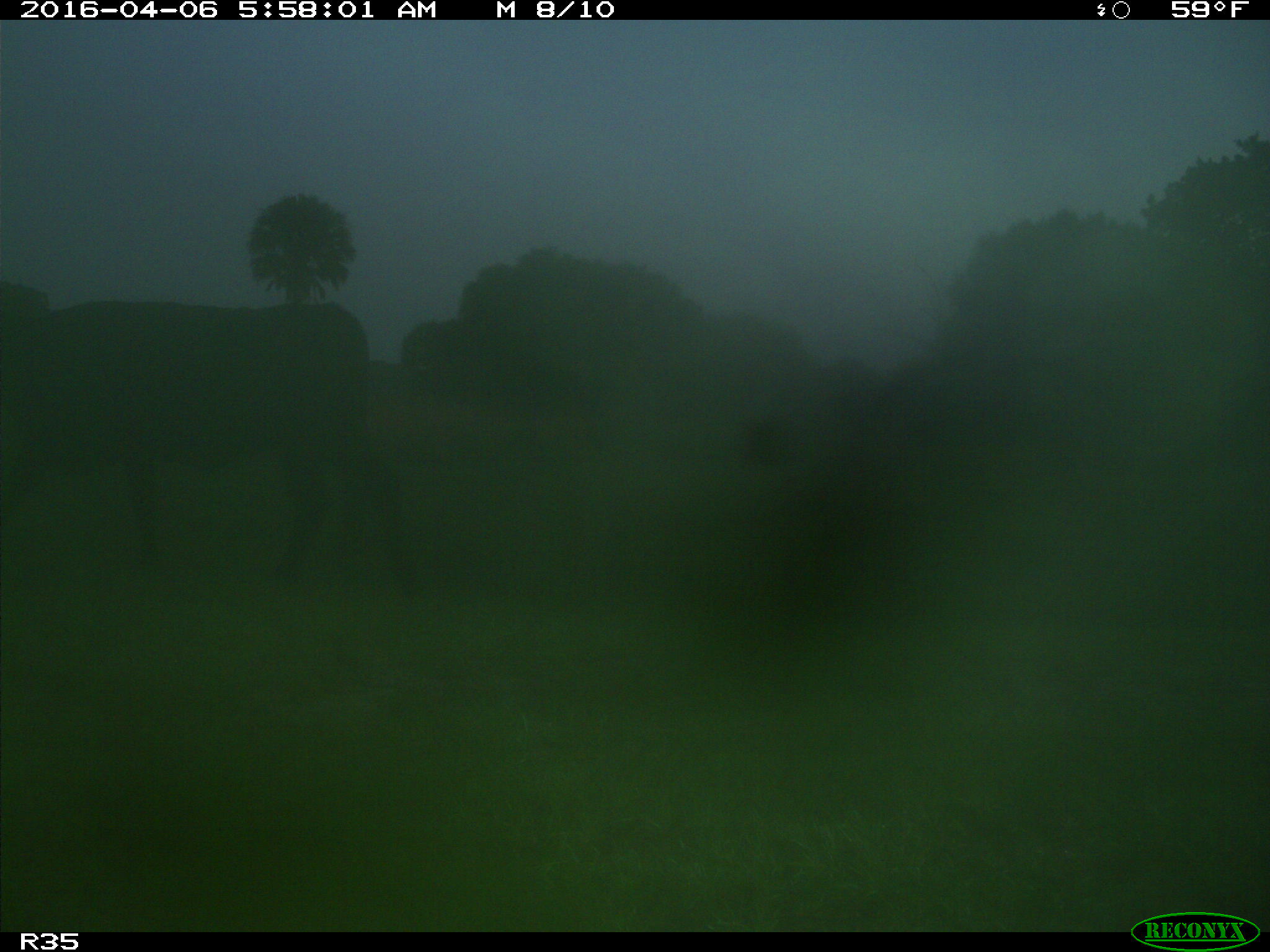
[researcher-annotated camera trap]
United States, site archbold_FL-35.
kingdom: Animalia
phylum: Chordata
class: Mammalia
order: Artiodactyla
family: Bovidae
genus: Bos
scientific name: Bos taurus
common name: domestic cow